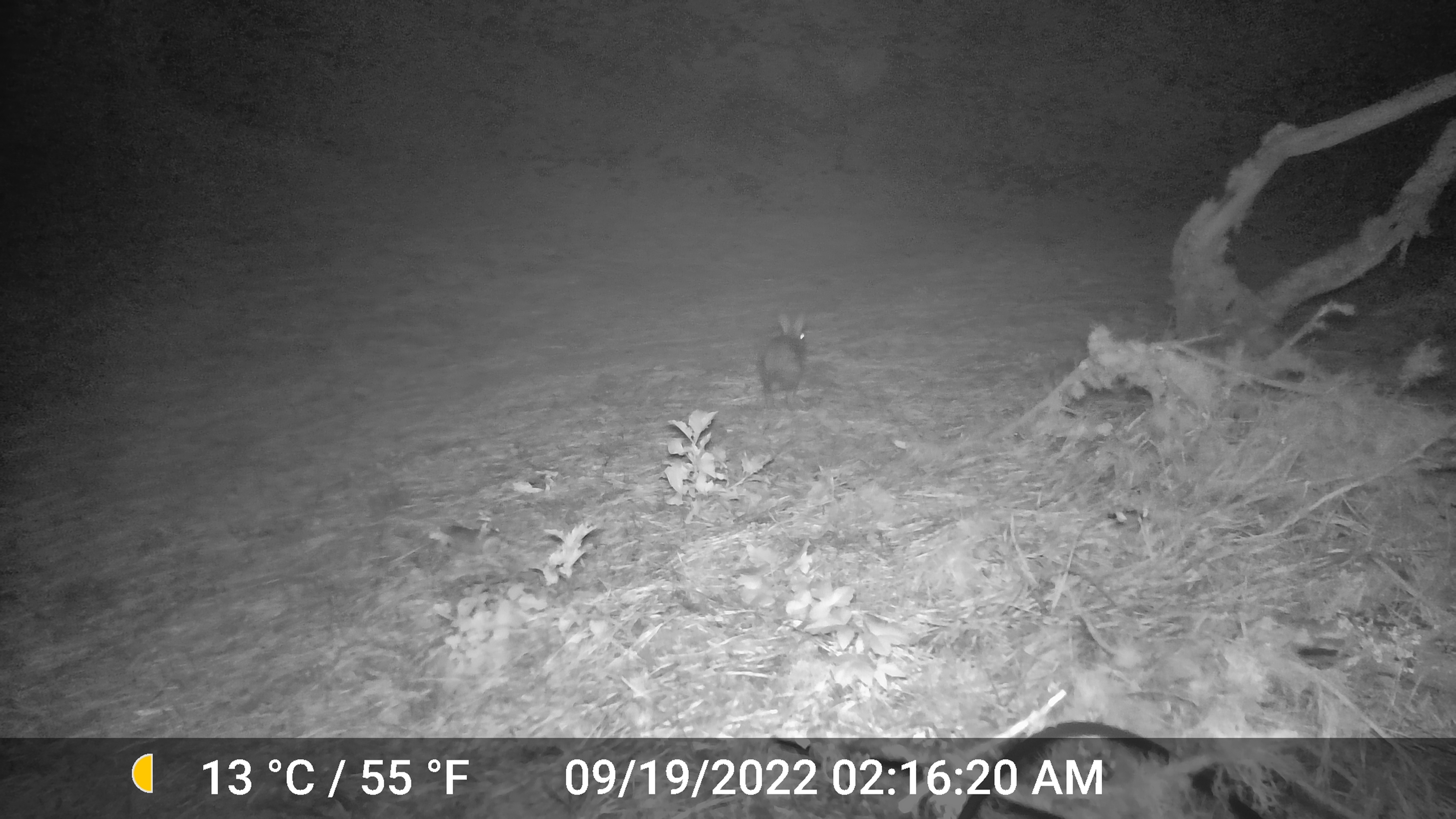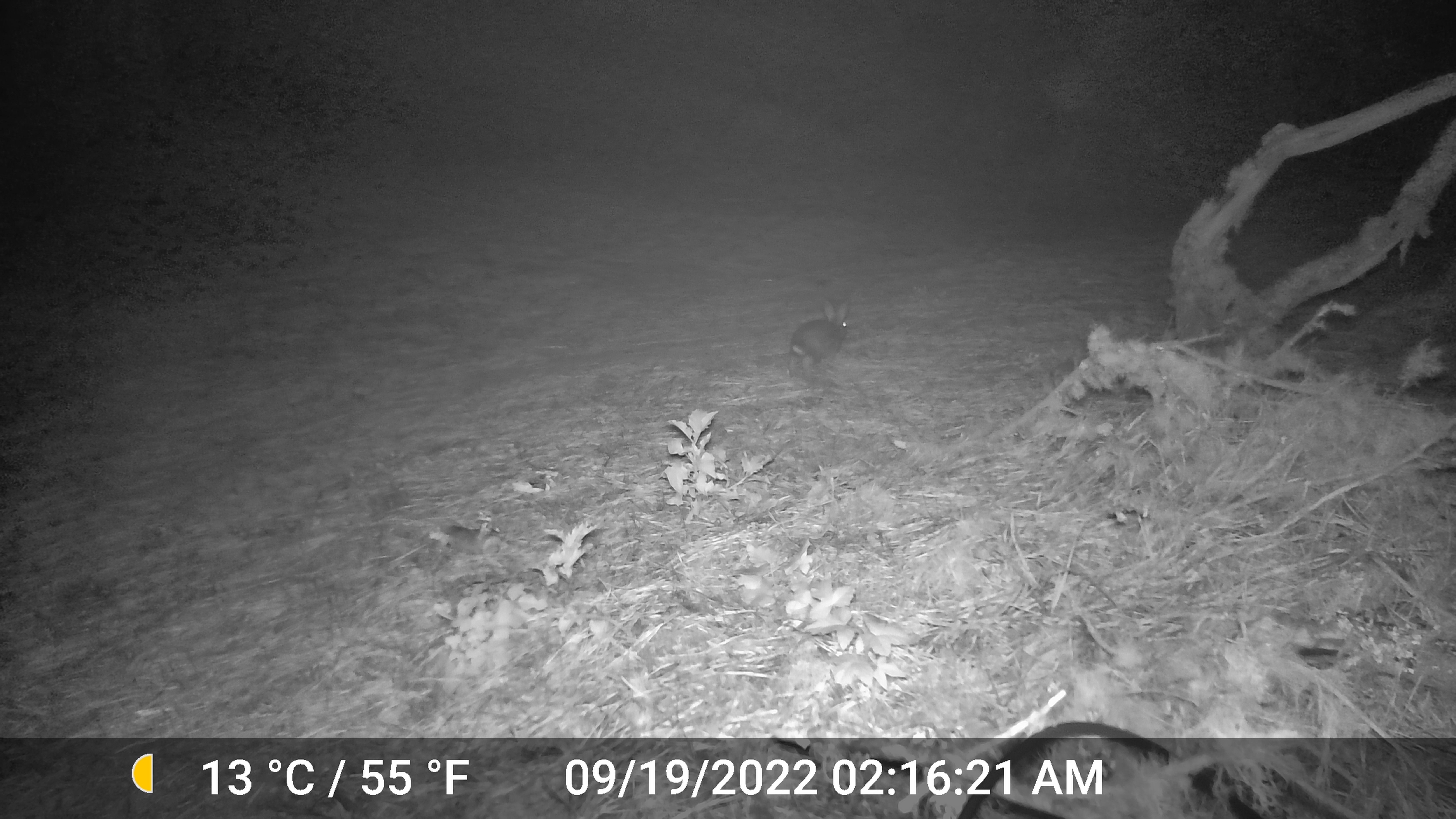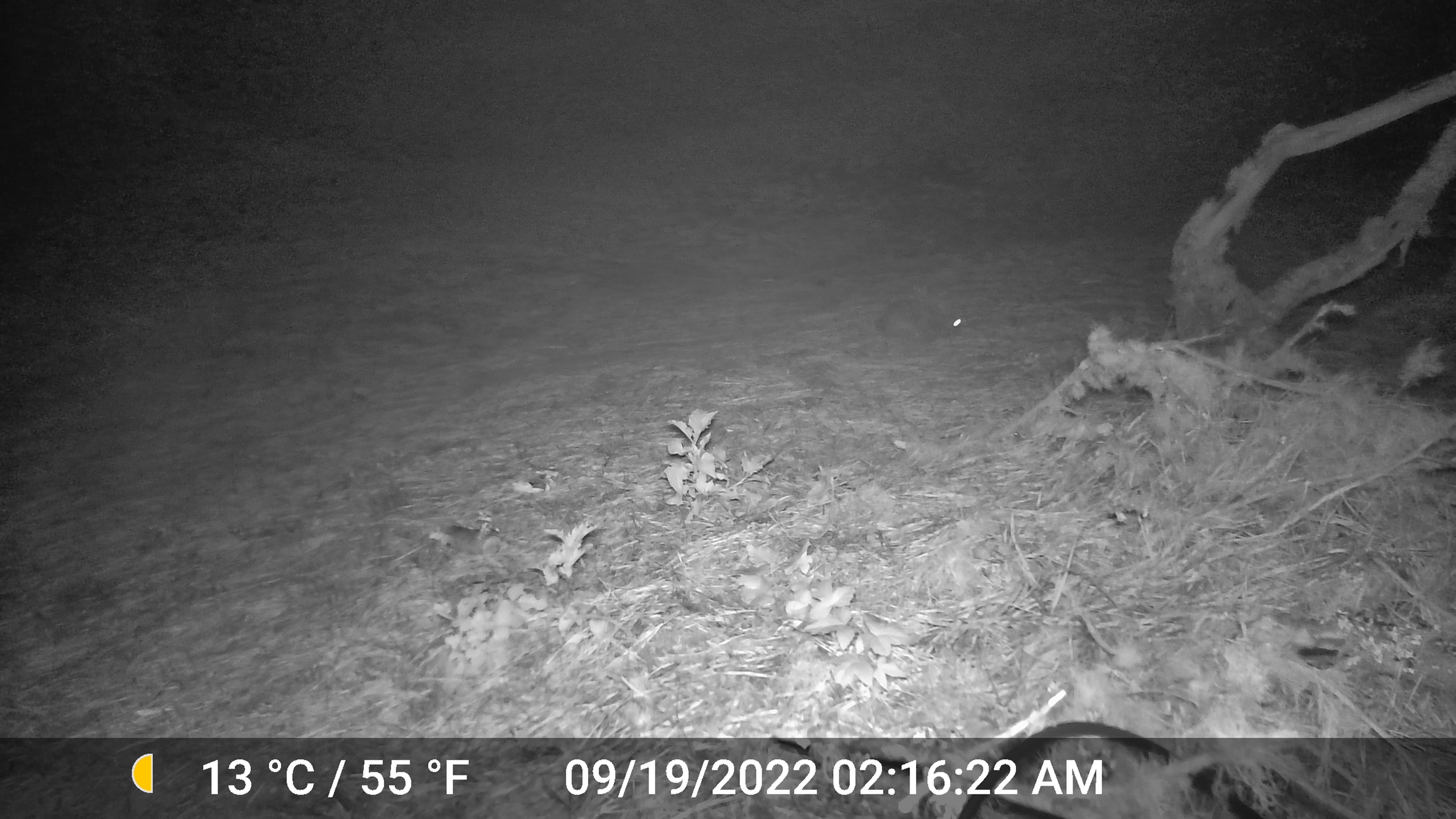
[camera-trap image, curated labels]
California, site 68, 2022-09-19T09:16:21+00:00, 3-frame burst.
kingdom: Animalia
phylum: Chordata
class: Mammalia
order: Lagomorpha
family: Leporidae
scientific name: Leporidae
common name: rabbit